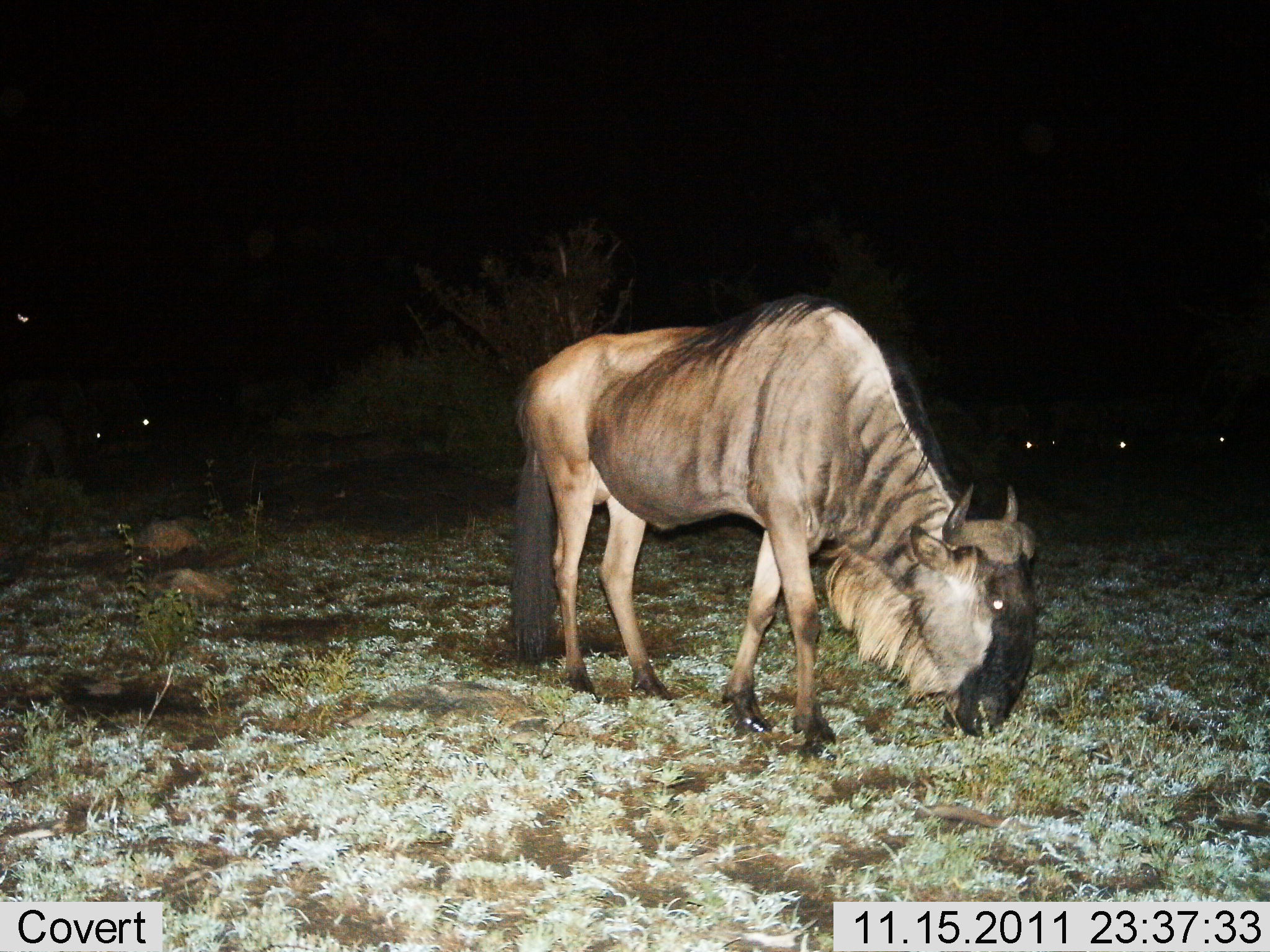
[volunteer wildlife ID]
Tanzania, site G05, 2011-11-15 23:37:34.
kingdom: Animalia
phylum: Chordata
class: Mammalia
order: Artiodactyla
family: Bovidae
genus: Connochaetes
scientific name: Connochaetes taurinus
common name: blue wildebeest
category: wildebeest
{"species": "wildebeest (blue wildebeest) (Connochaetes taurinus)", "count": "1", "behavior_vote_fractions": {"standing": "36%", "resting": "7%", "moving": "0%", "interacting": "0%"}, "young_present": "0%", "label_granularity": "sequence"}